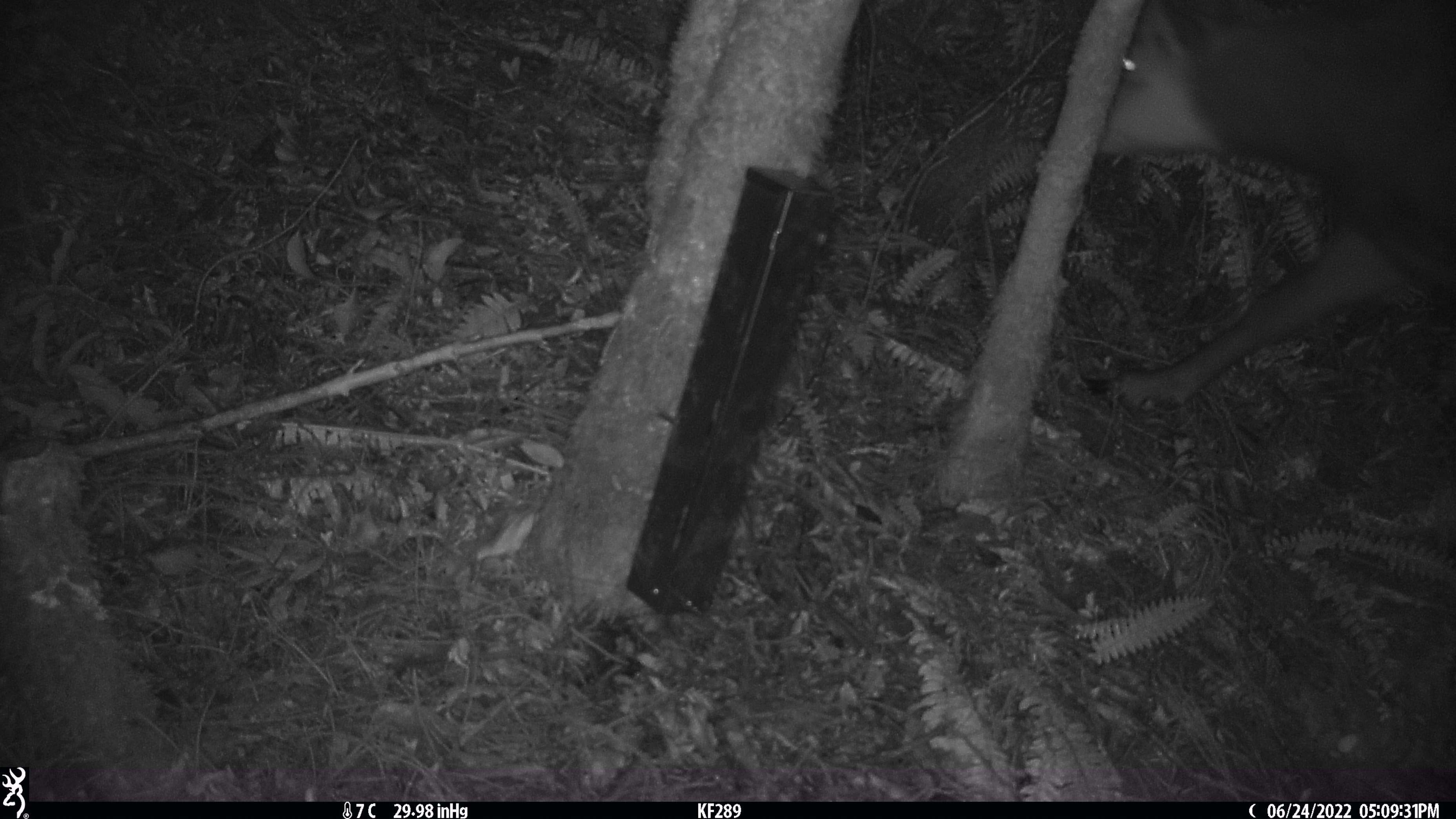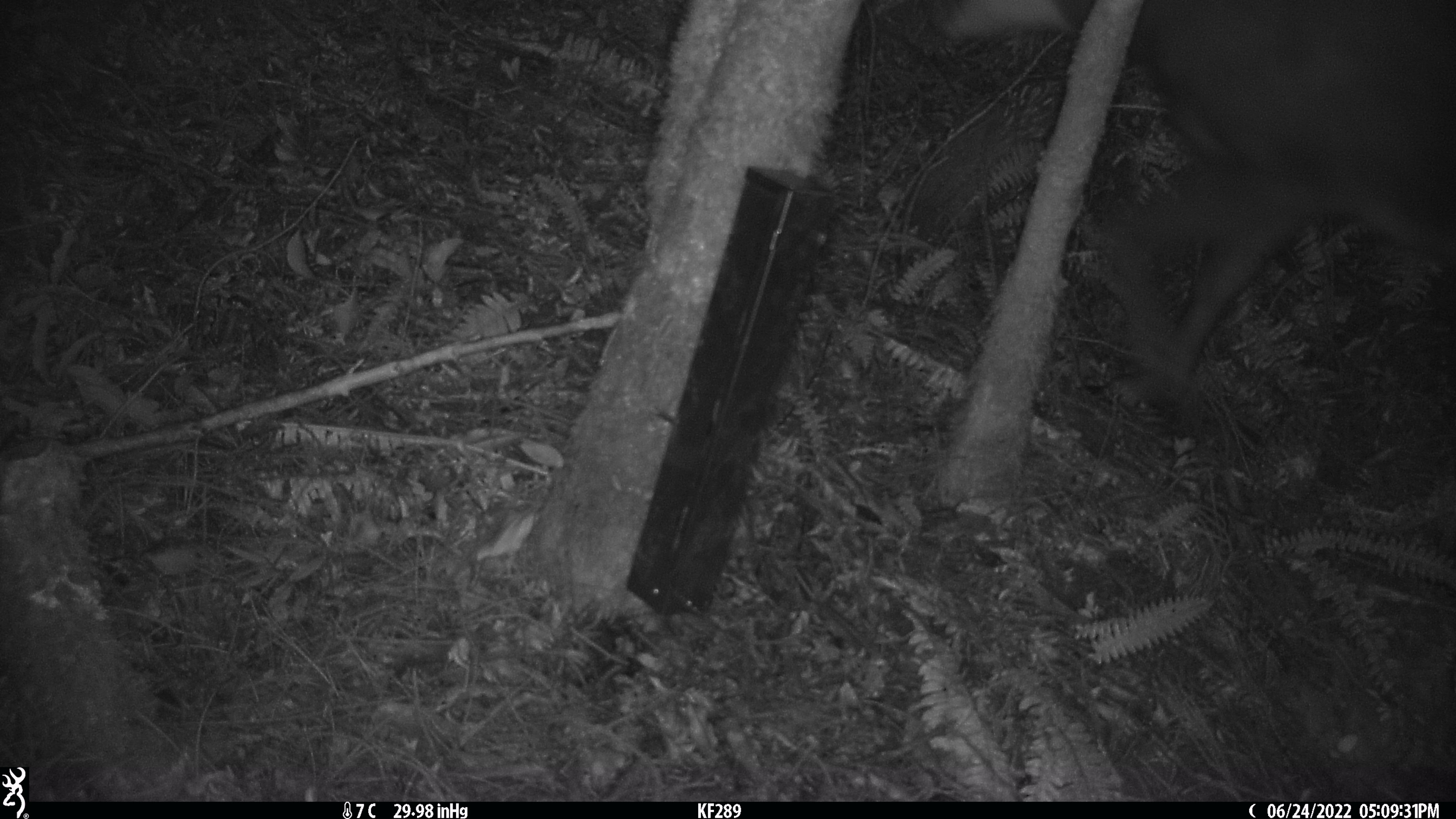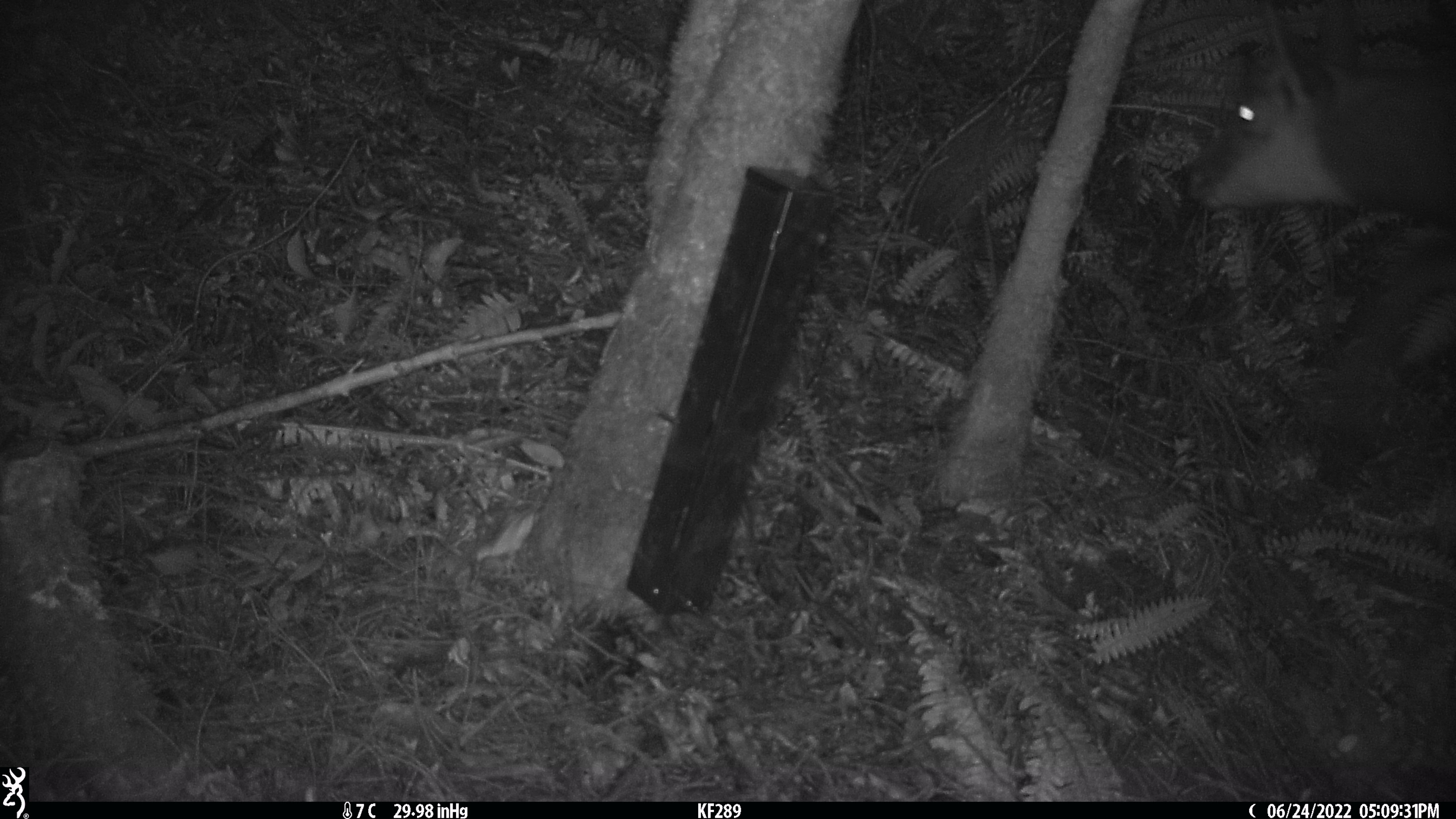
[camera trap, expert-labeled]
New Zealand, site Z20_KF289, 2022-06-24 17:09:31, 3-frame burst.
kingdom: Animalia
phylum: Chordata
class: Mammalia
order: Artiodactyla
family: Bovidae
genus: Rupicapra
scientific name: Rupicapra rupicapra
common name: alpine chamois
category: chamois